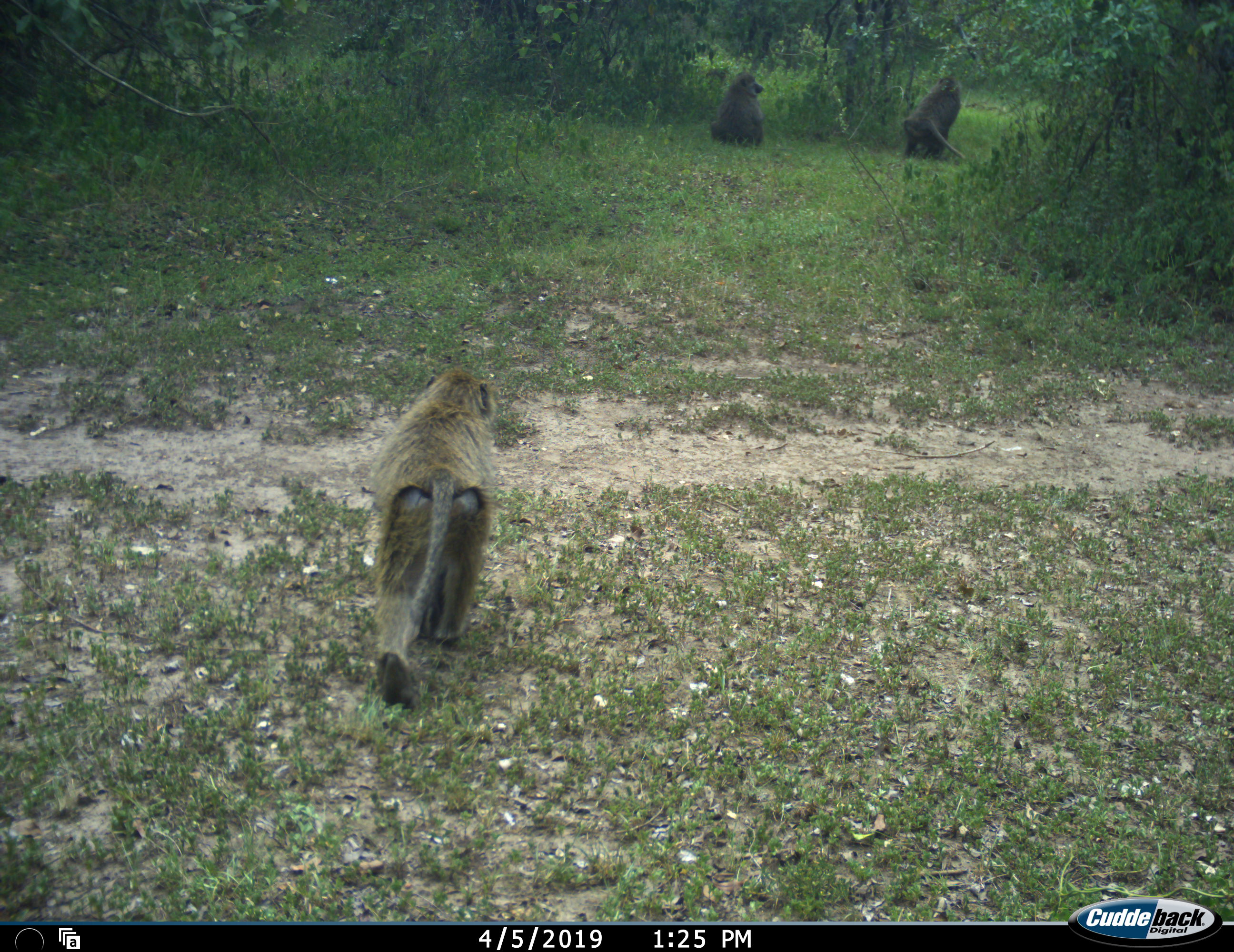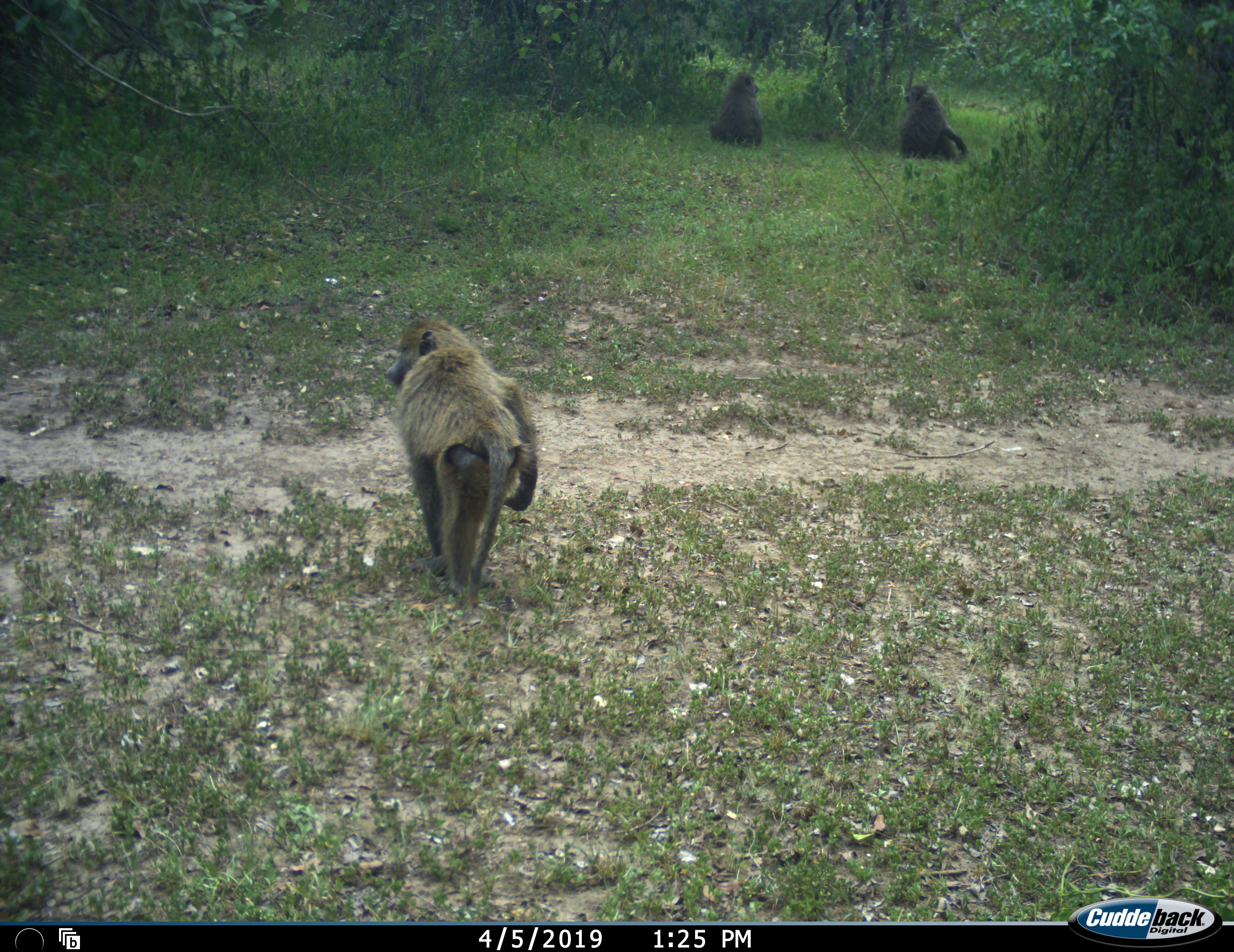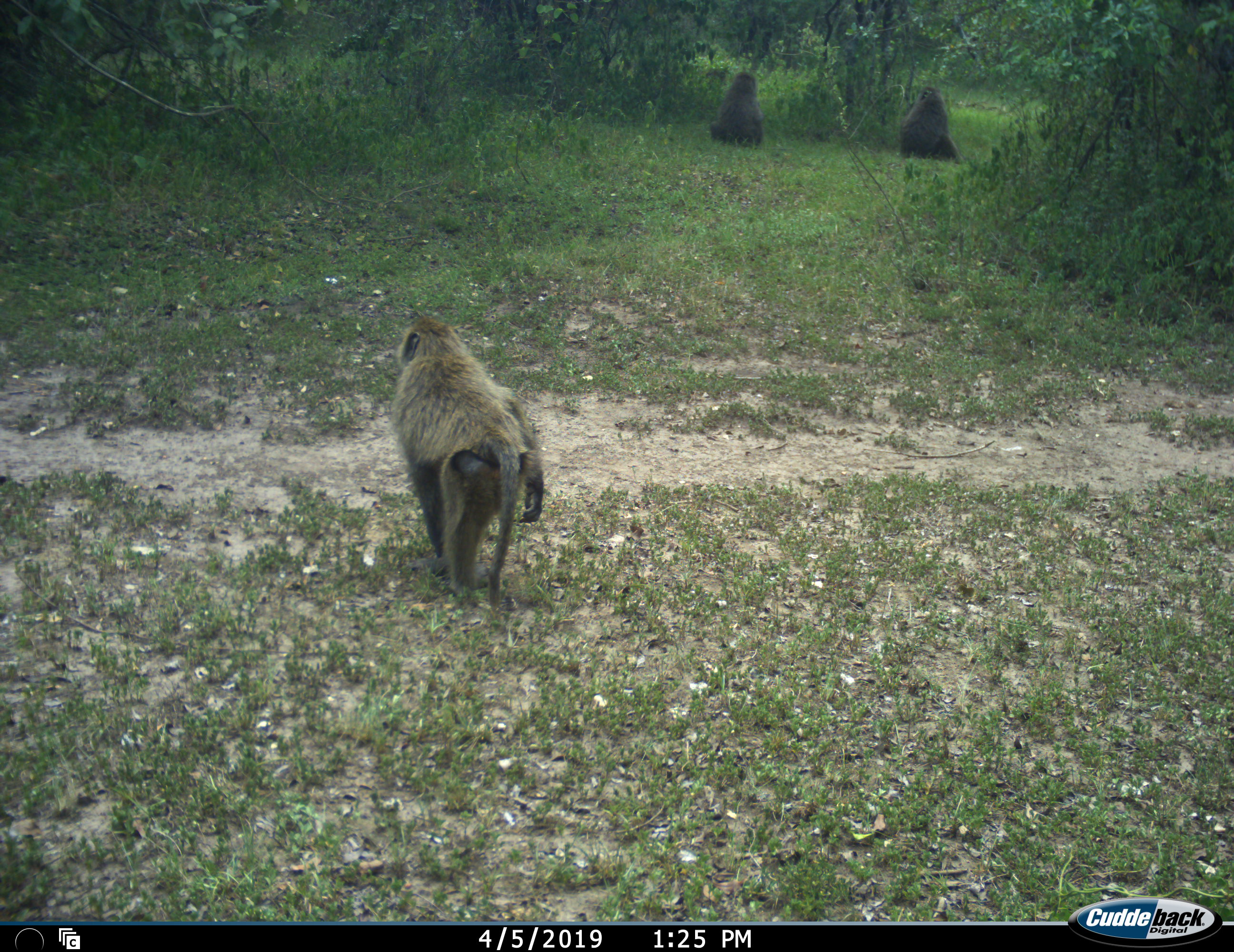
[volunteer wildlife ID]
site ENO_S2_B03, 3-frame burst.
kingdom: Animalia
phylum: Chordata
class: Mammalia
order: Primates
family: Cercopithecidae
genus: Papio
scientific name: Papio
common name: baboon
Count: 3.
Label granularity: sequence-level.